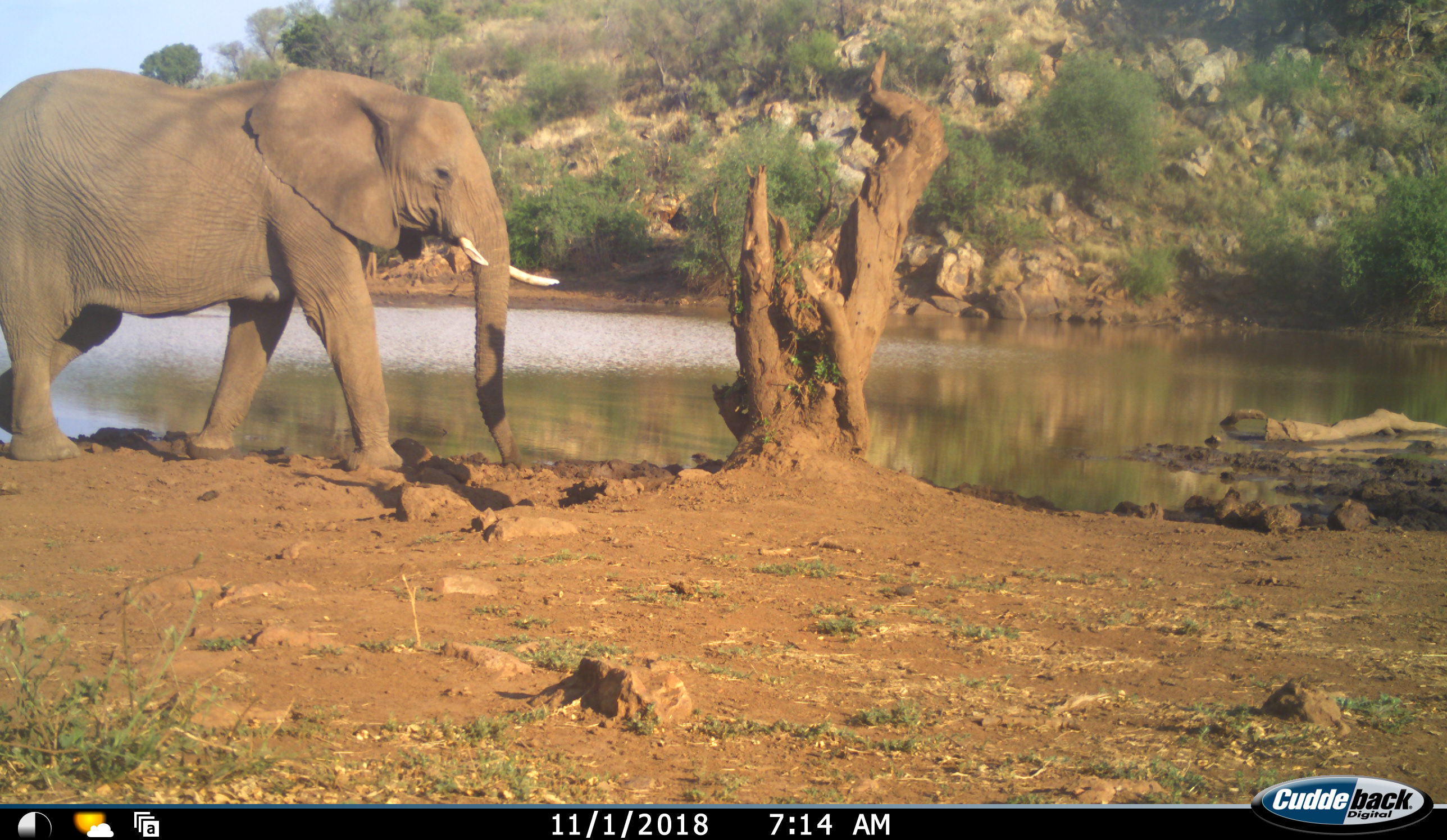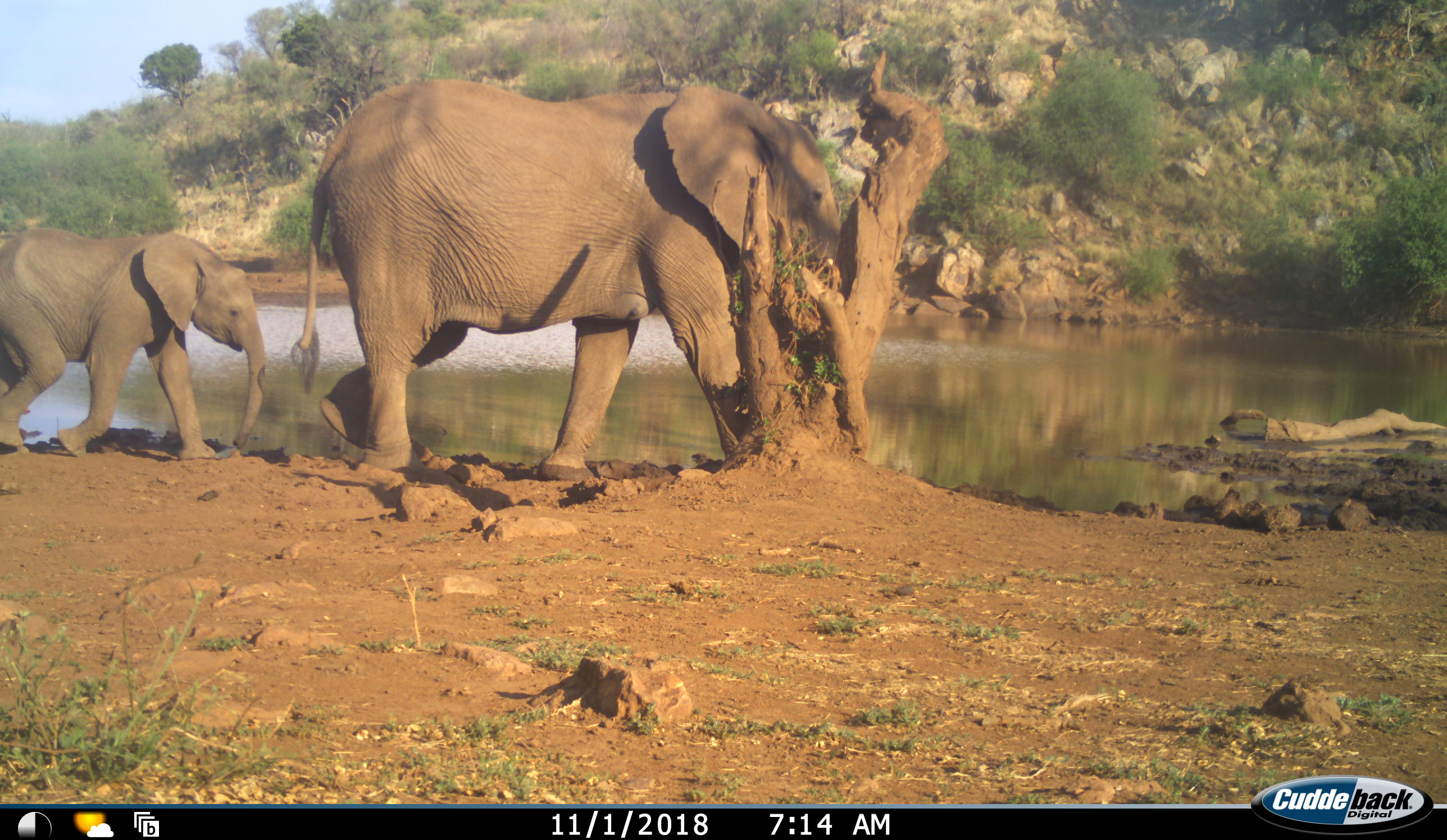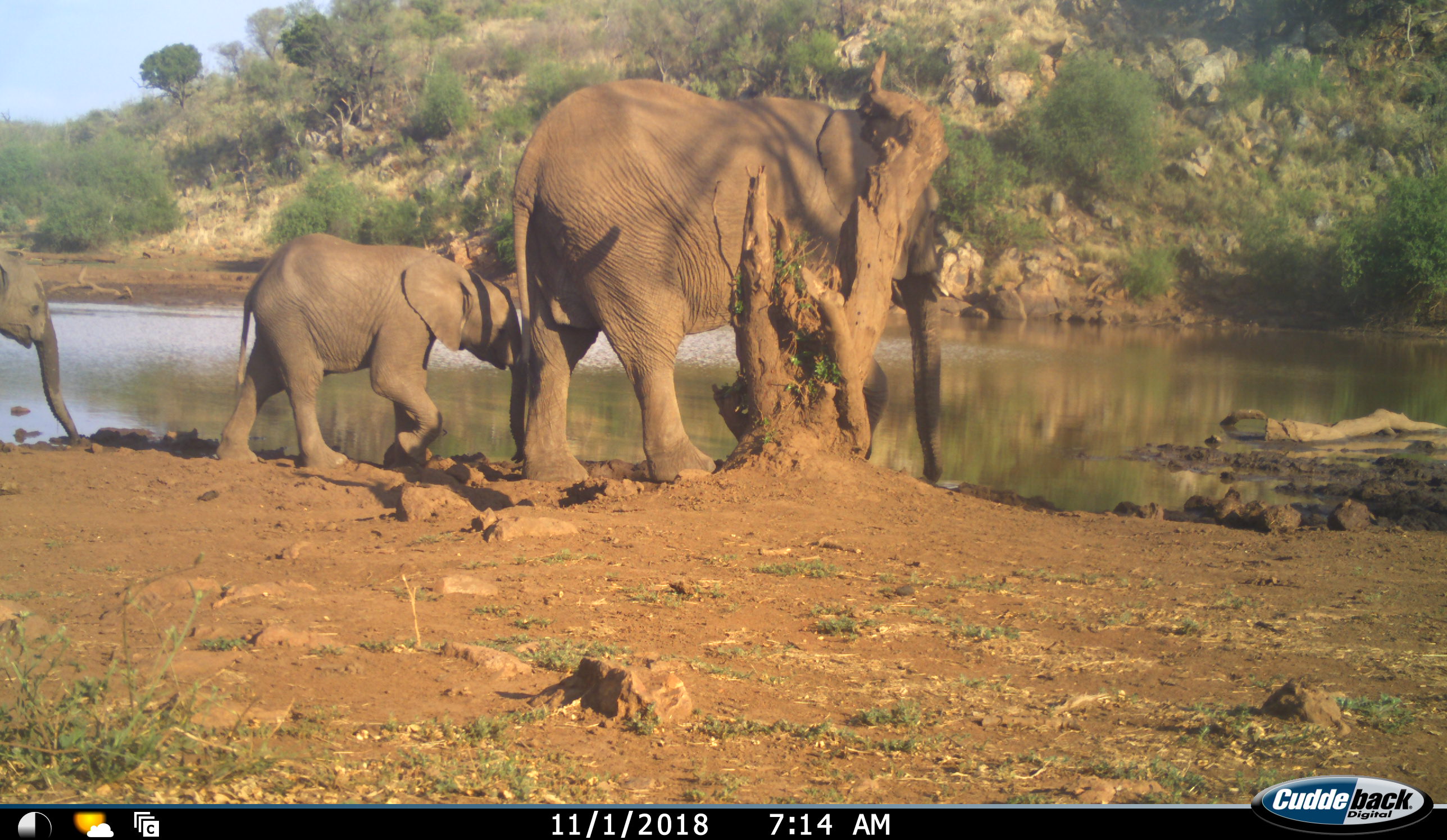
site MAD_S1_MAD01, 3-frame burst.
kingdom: Animalia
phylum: Chordata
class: Mammalia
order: Proboscidea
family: Elephantidae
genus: Loxodonta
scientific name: Loxodonta africana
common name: african bush elephant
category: elephant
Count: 3.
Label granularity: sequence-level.